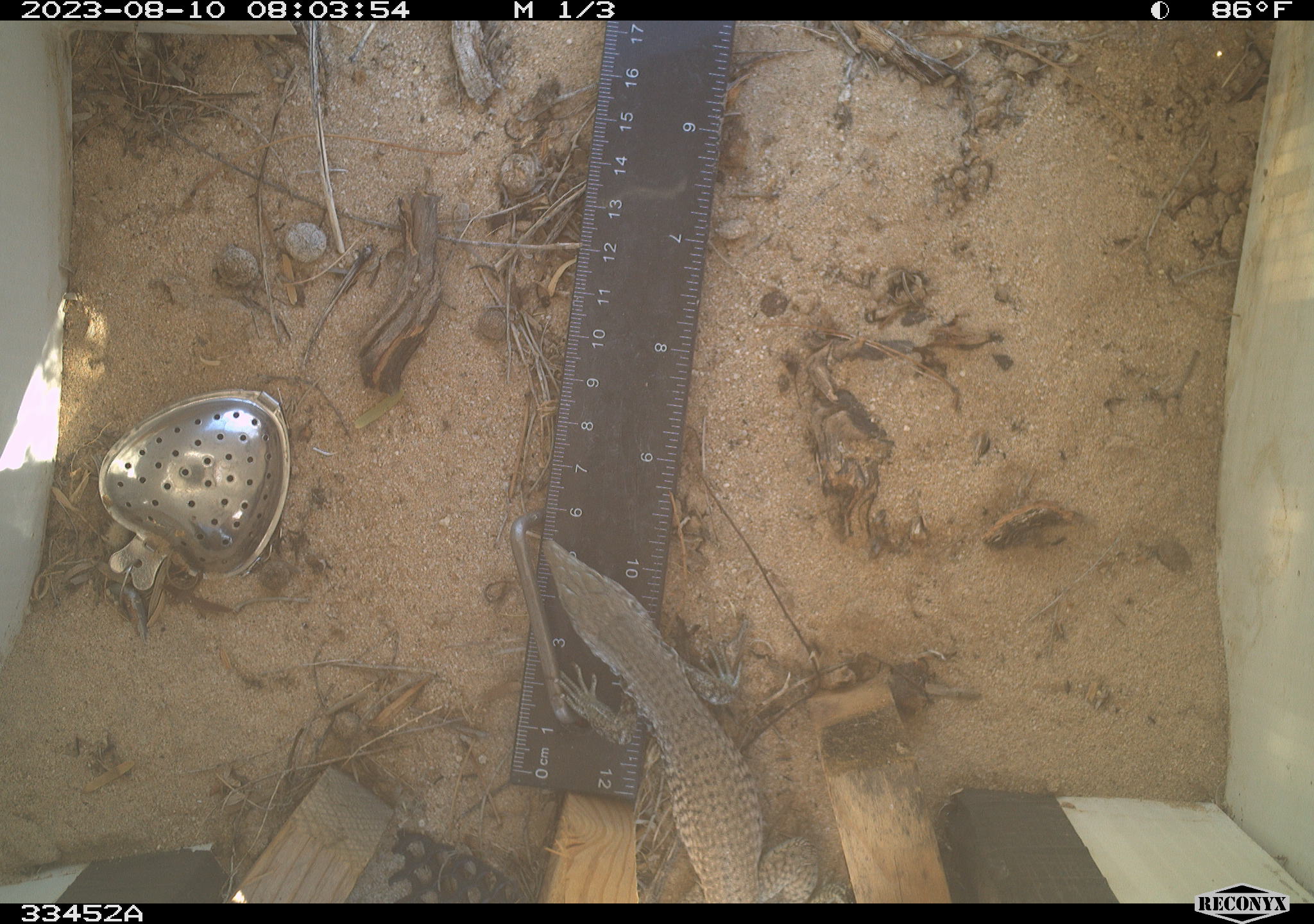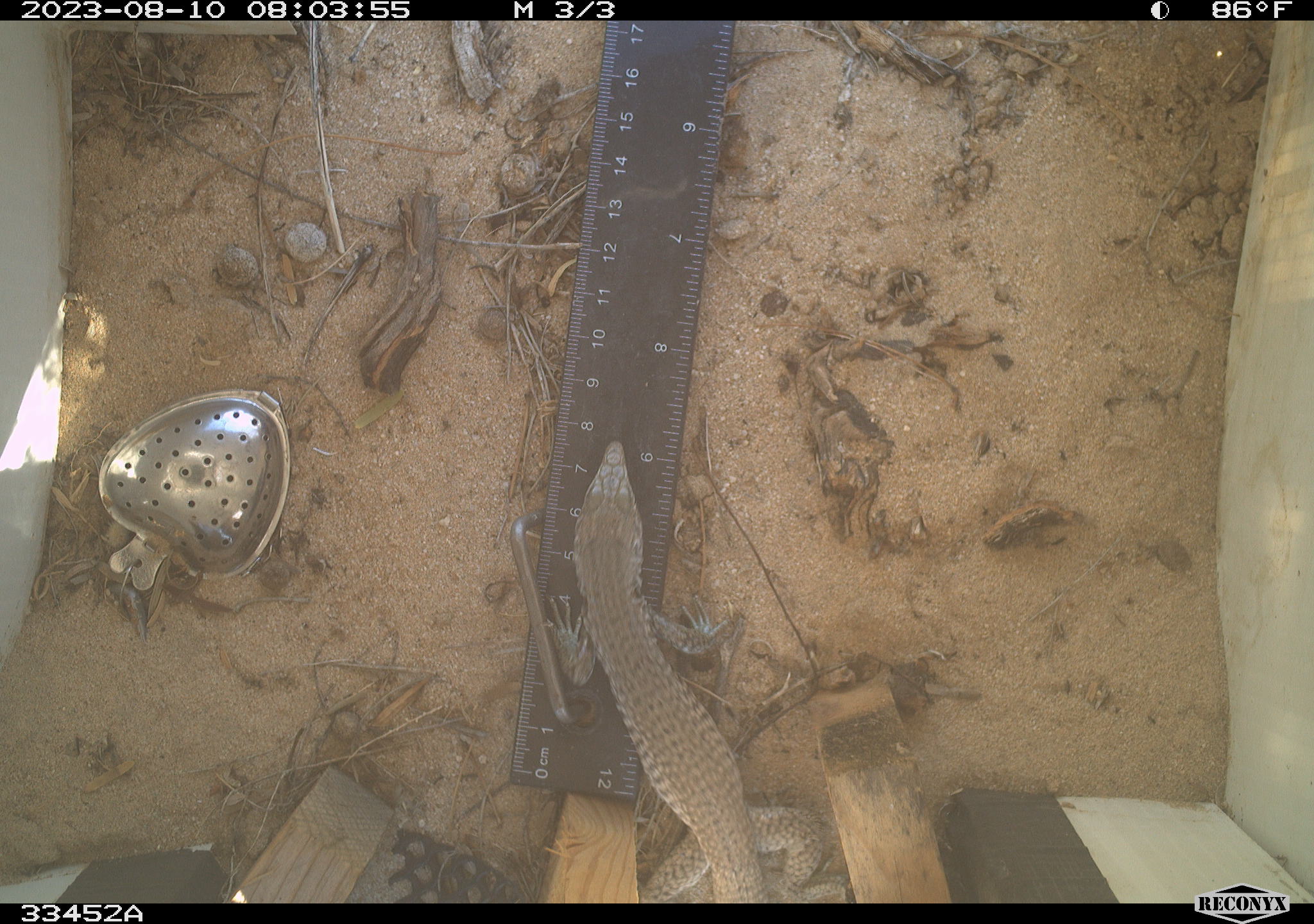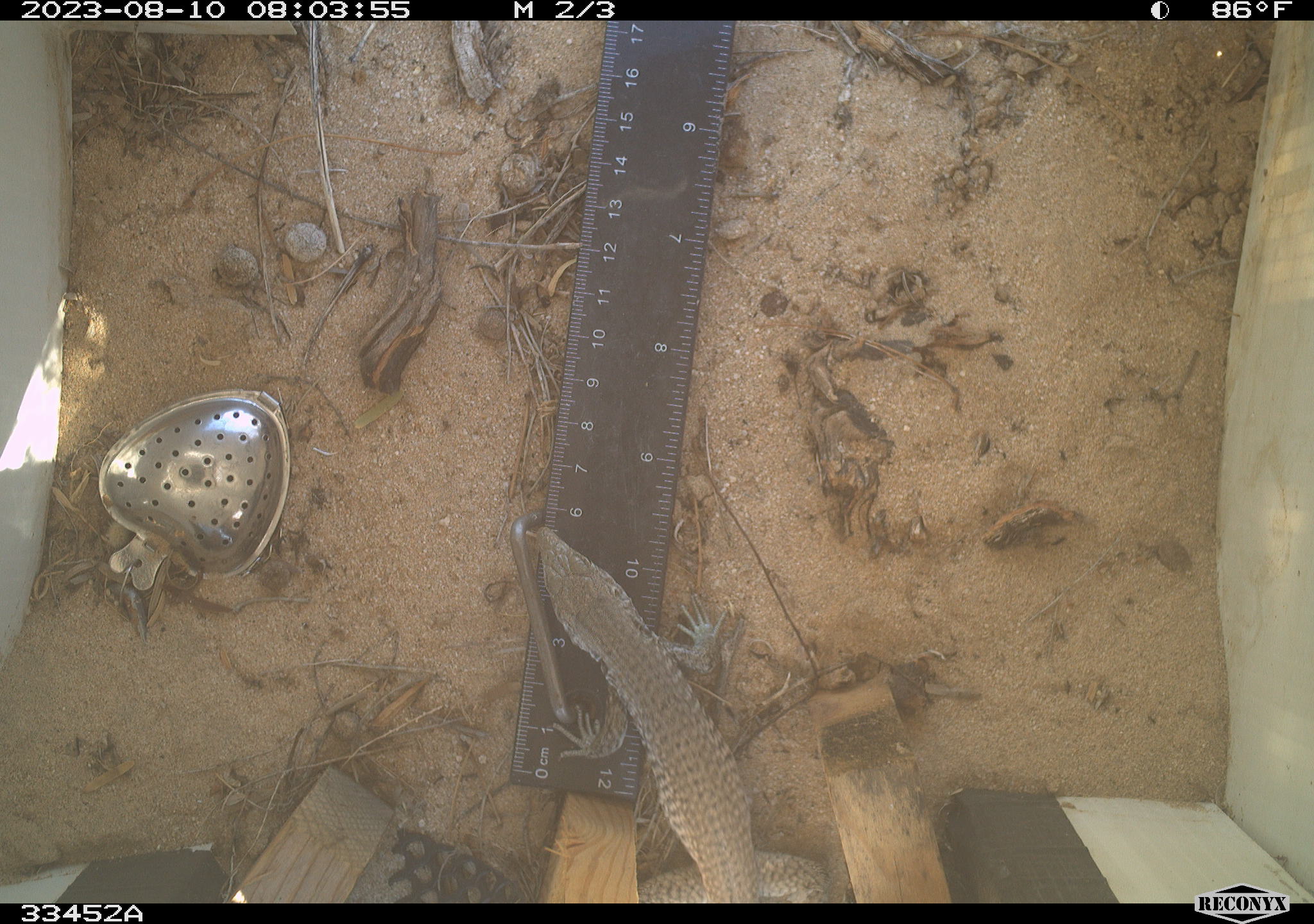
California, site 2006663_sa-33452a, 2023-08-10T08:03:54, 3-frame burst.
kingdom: Animalia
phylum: Chordata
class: Reptilia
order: Squamata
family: Teiidae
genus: Aspidoscelis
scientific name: Aspidoscelis tigris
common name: western whiptail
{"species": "western whiptail (Aspidoscelis tigris)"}